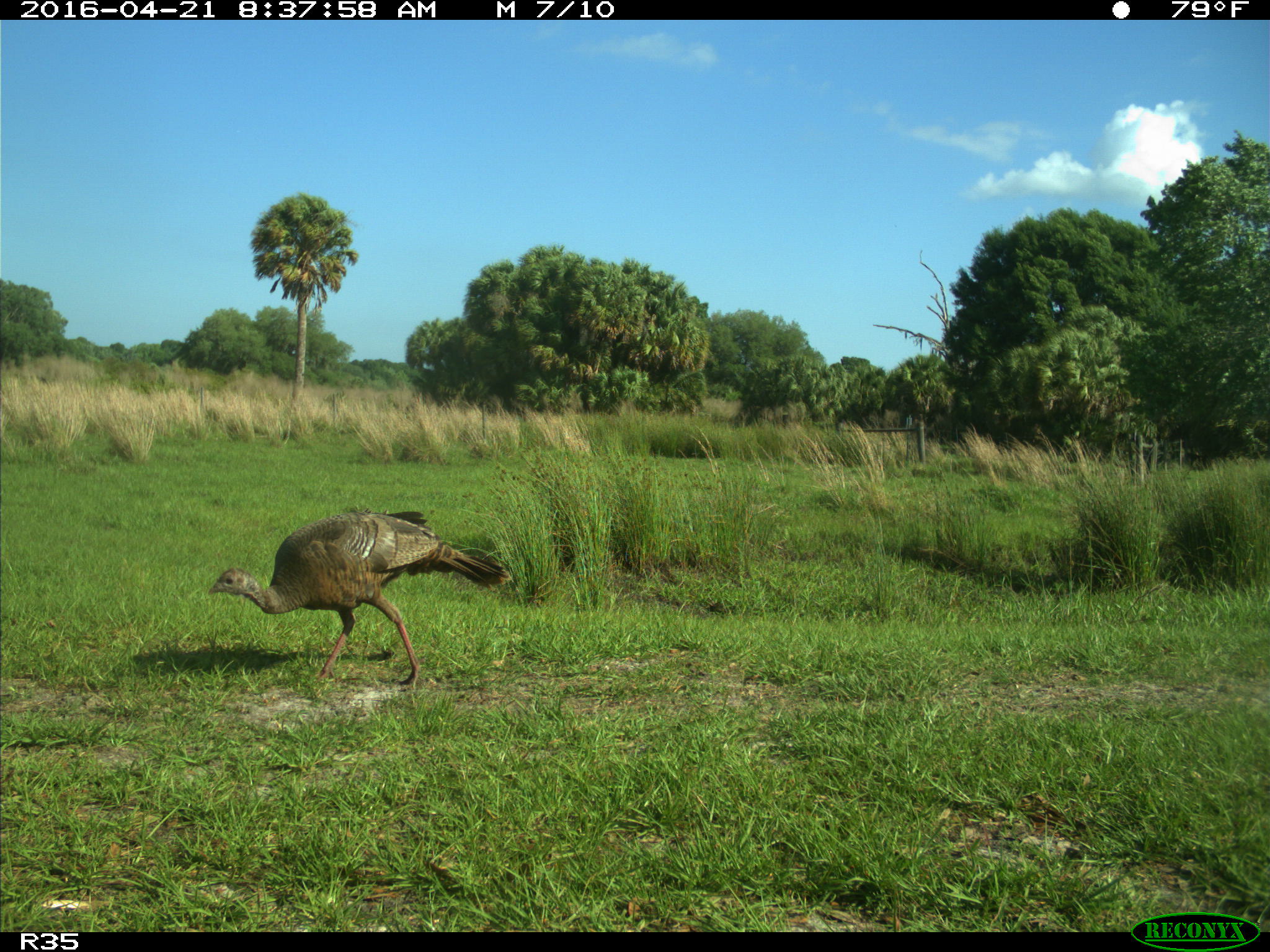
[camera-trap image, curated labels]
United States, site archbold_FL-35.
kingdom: Animalia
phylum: Chordata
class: Aves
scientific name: Aves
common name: birds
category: unidentified bird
Unidentified bird (birds) (Aves).